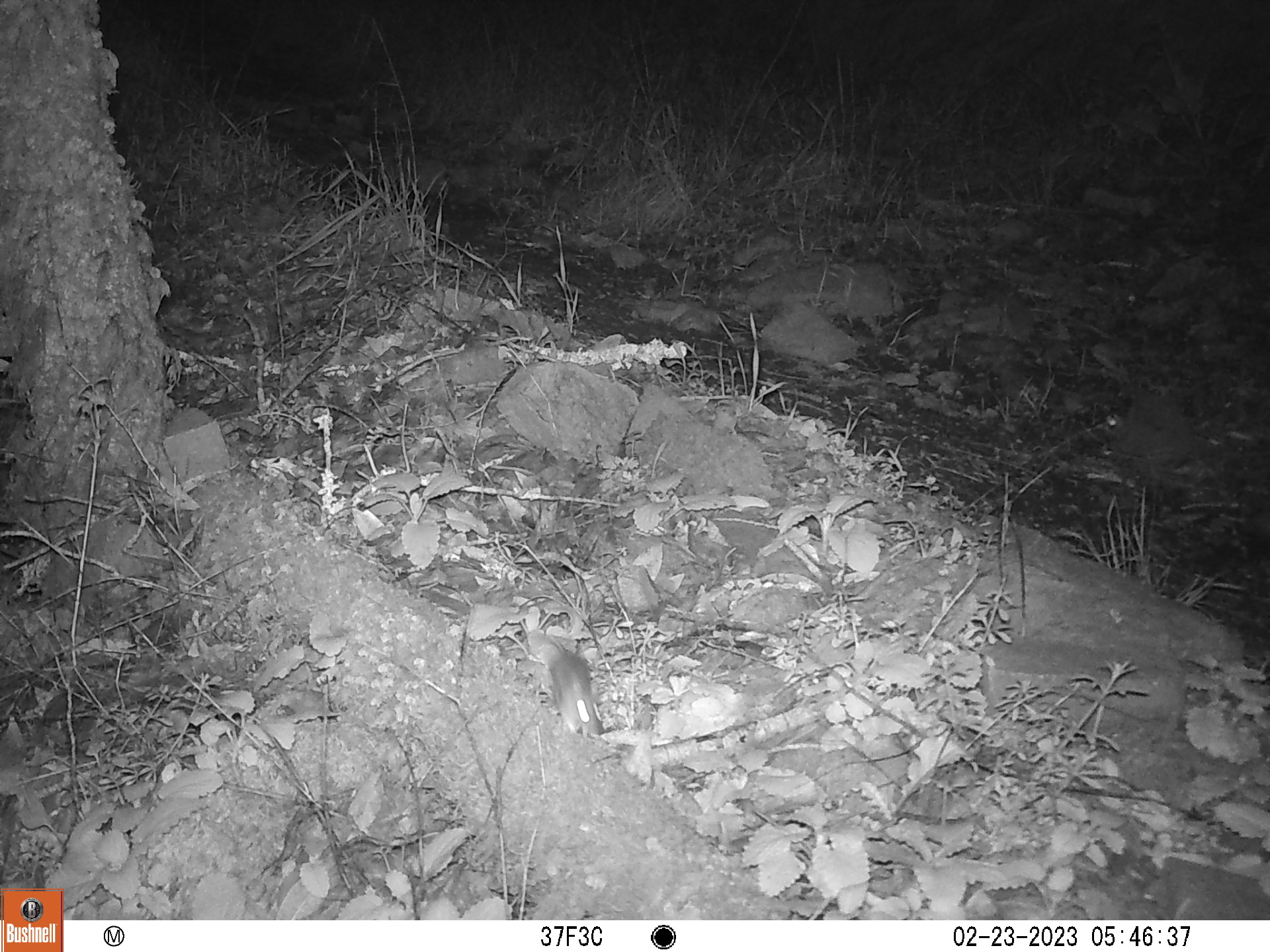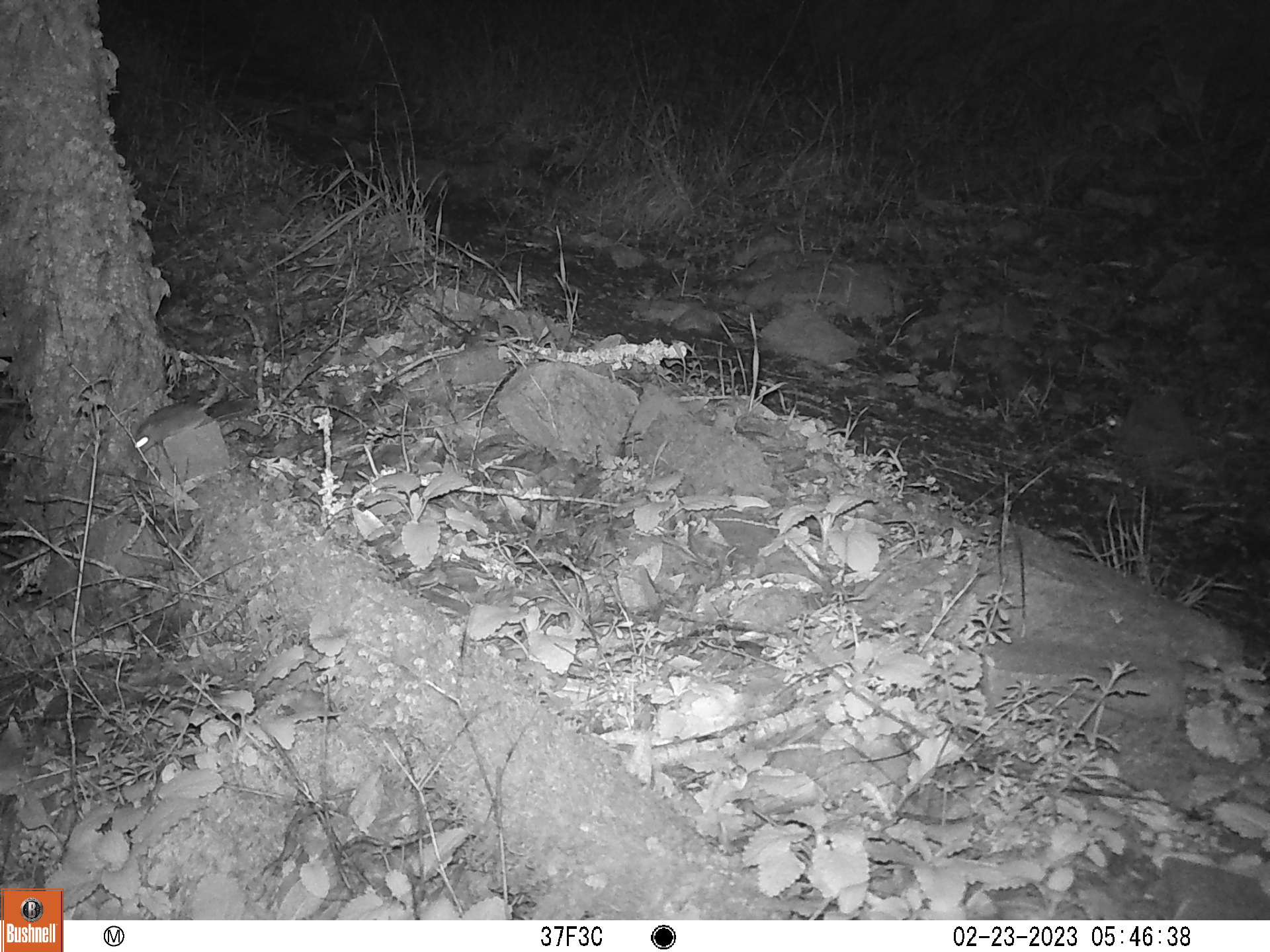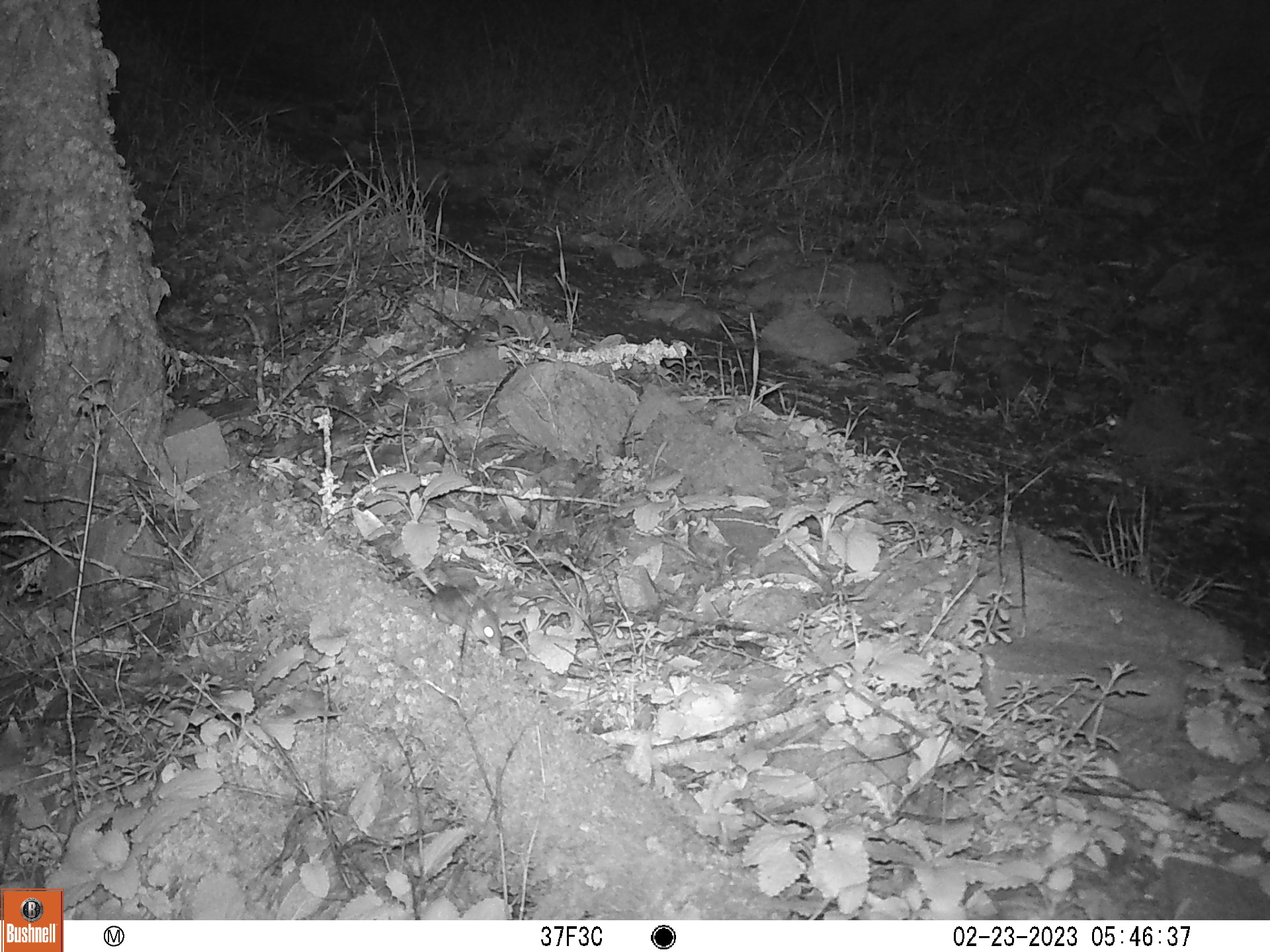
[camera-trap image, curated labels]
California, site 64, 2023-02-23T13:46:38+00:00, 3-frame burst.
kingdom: Animalia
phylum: Chordata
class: Mammalia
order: Rodentia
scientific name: Rodentia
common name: mouse or rat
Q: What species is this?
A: Mouse or rat (Rodentia).